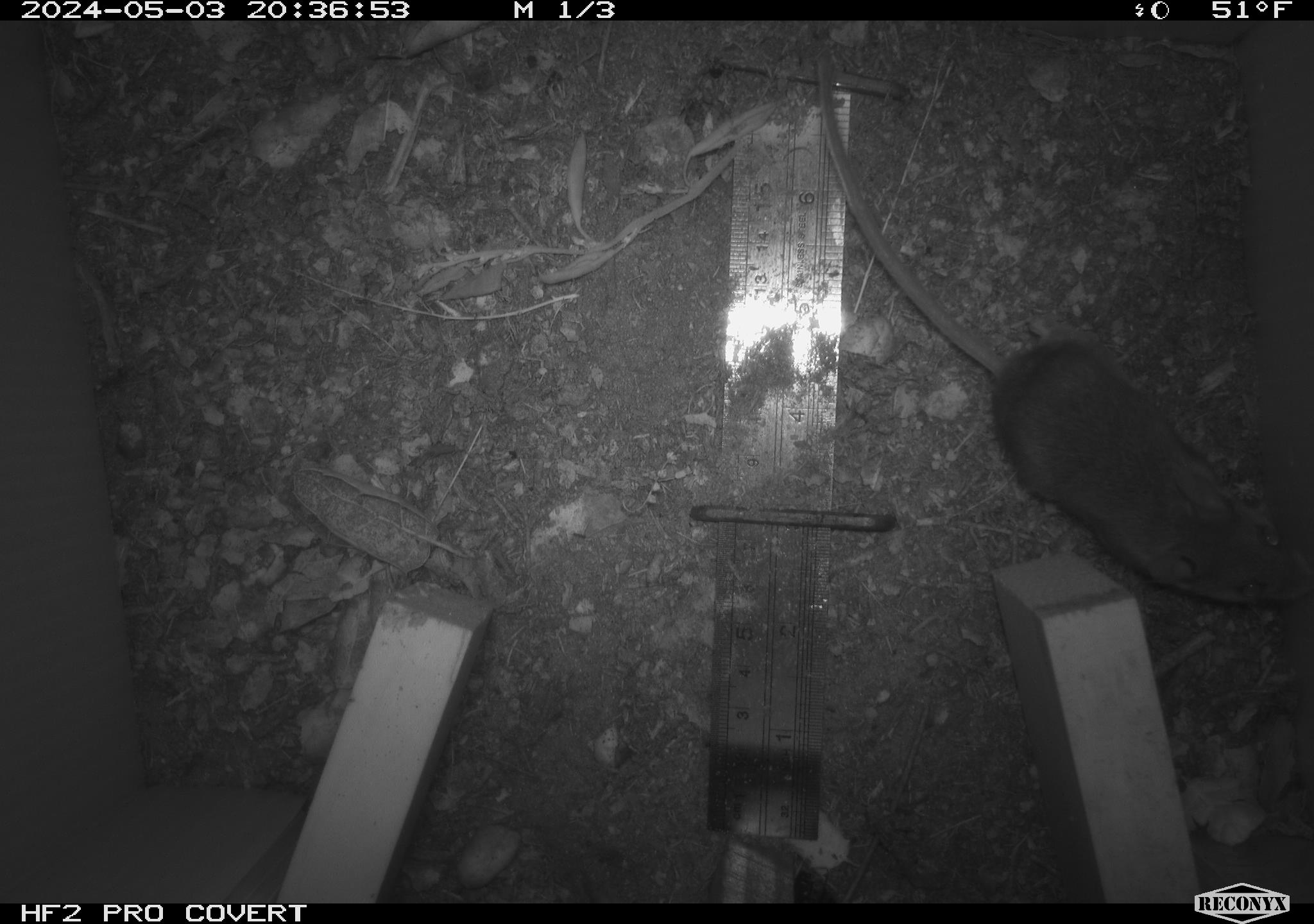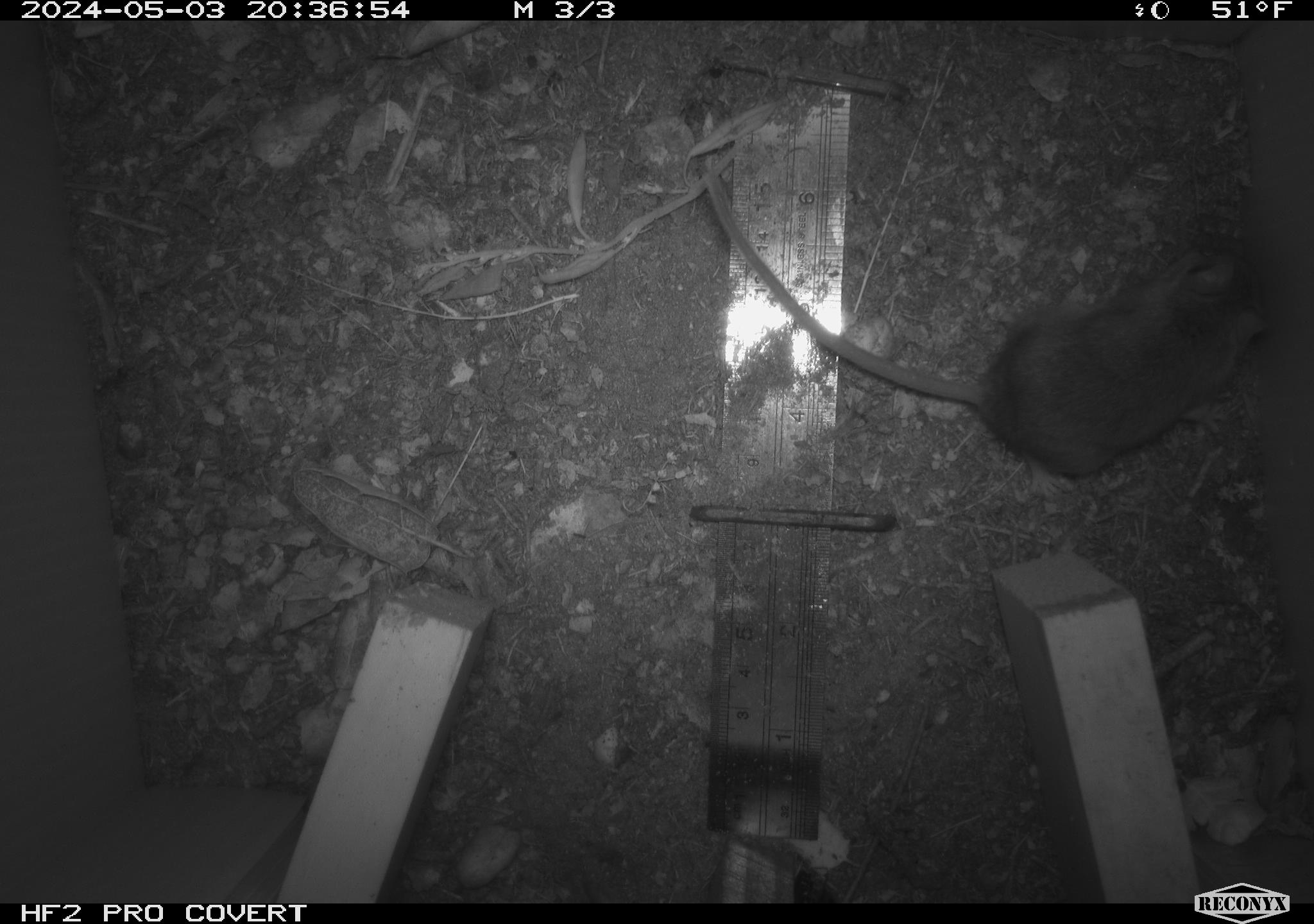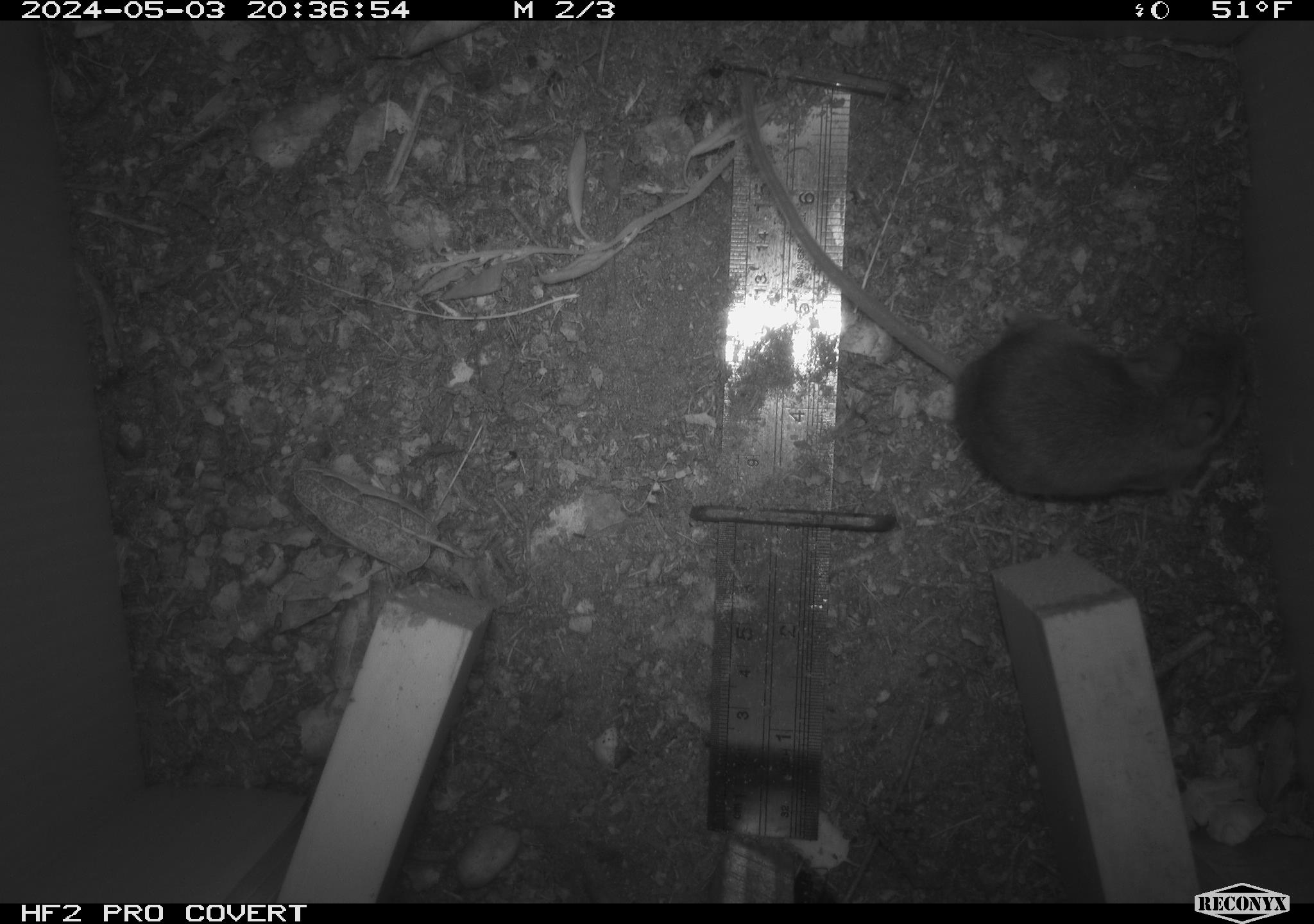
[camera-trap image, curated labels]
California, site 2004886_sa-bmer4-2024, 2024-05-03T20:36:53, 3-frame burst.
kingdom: Animalia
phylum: Chordata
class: Mammalia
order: Rodentia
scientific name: Rodentia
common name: mouse species